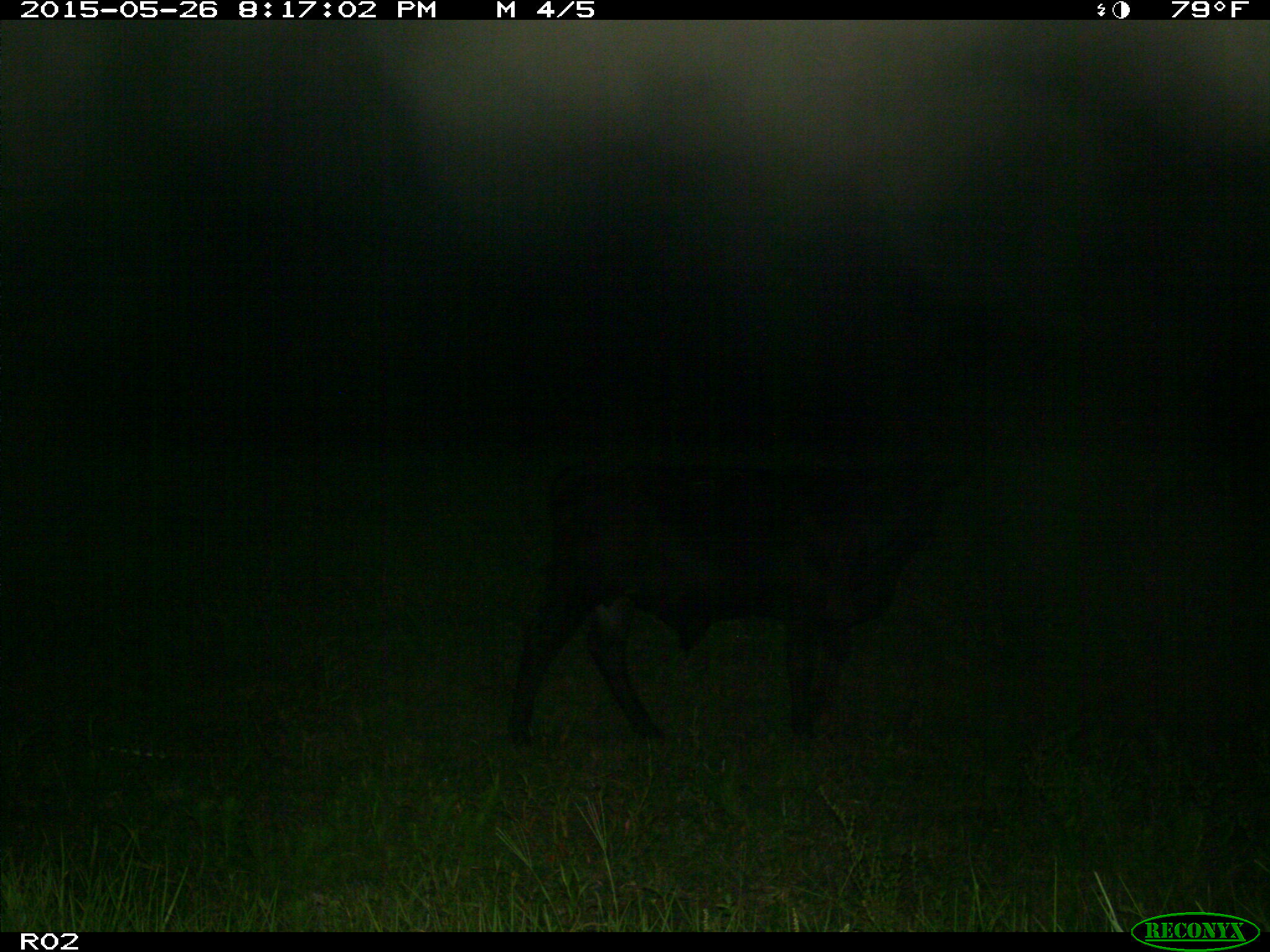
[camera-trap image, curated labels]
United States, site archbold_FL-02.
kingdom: Animalia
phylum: Chordata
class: Mammalia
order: Artiodactyla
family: Bovidae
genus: Bos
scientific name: Bos taurus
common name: domestic cow